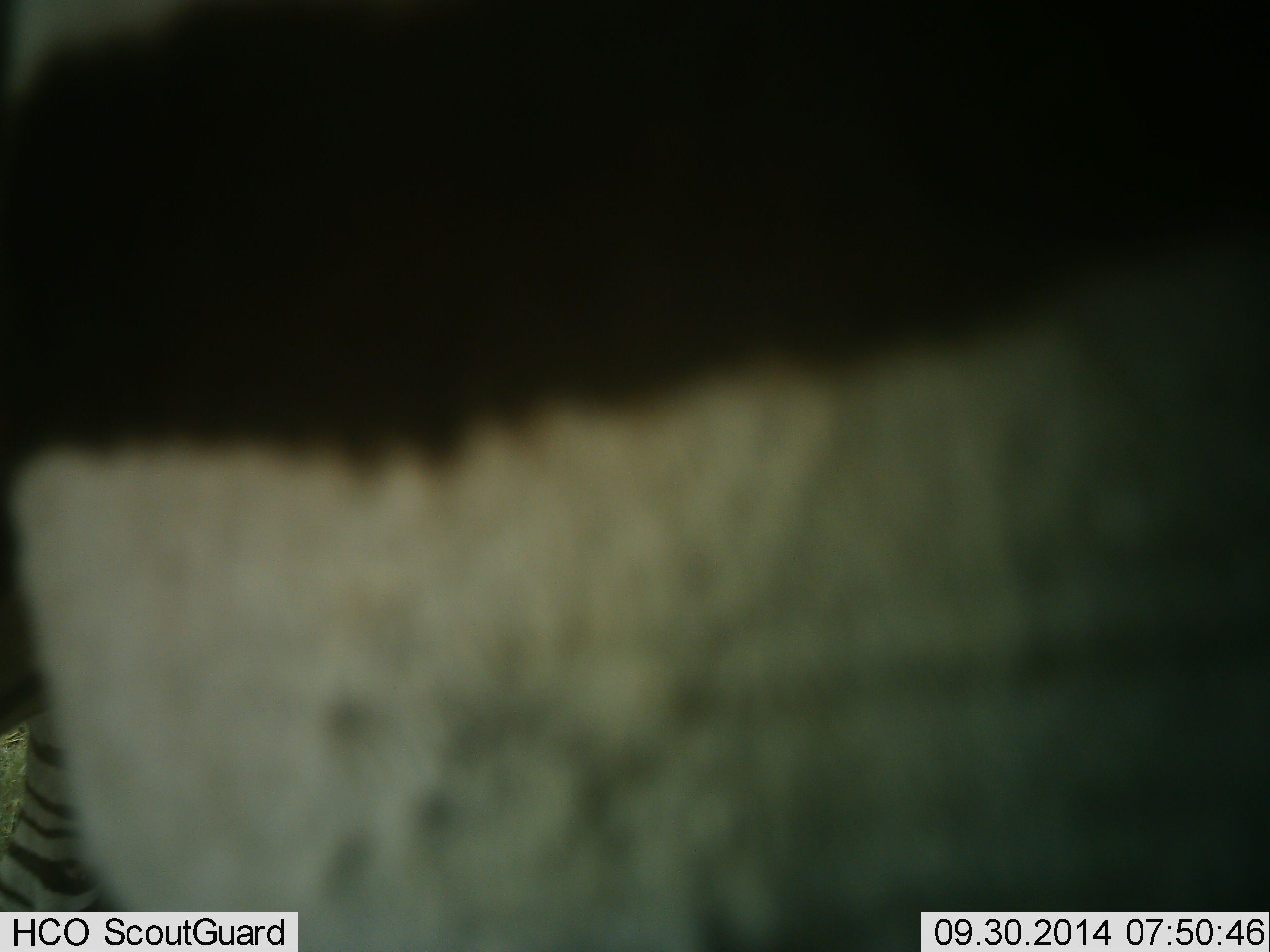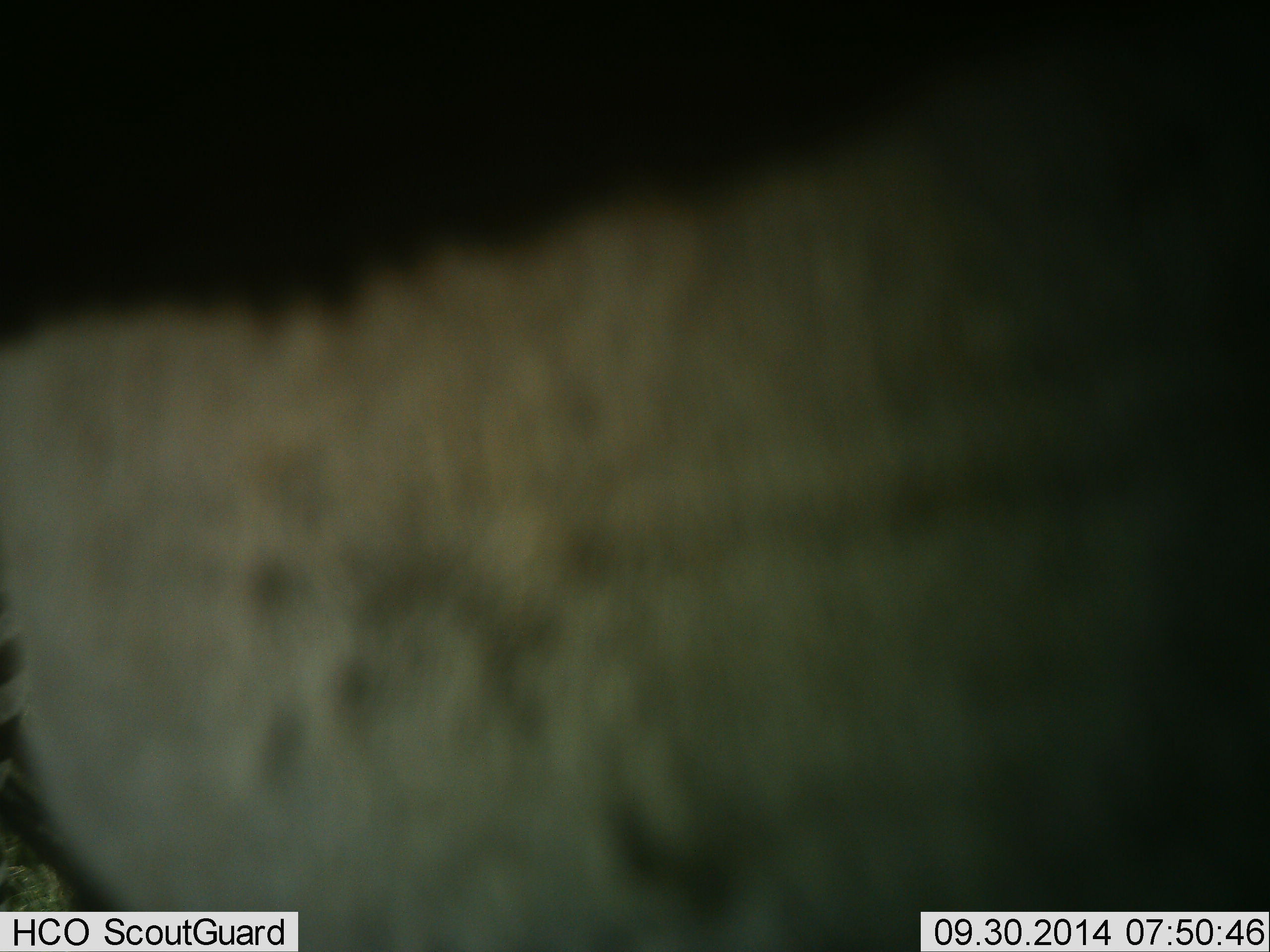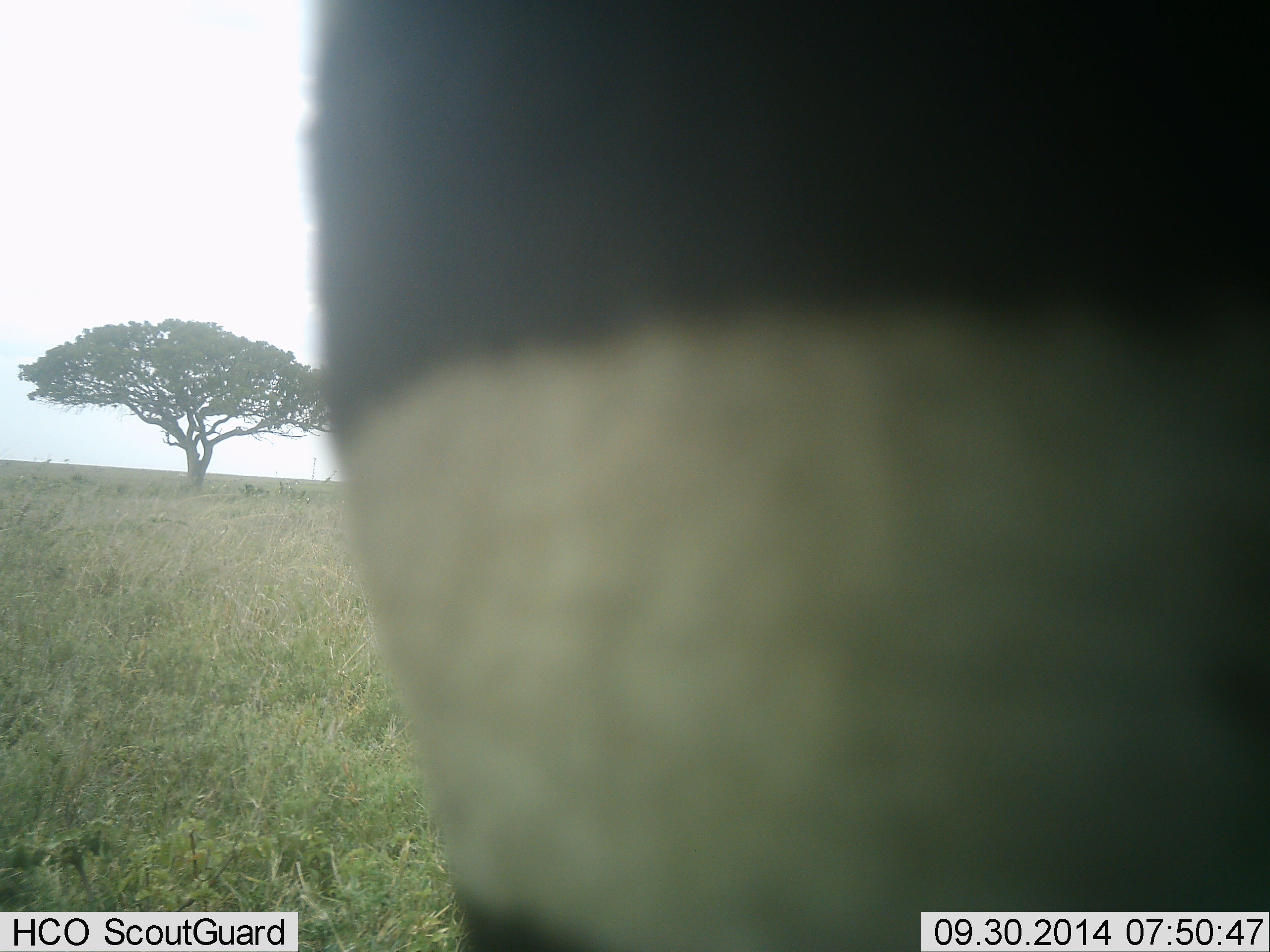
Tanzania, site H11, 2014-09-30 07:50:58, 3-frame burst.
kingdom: Animalia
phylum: Chordata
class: Mammalia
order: Perissodactyla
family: Equidae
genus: Equus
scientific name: Equus quagga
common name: plains zebra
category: zebra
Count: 1.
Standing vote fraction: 30%.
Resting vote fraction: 0%.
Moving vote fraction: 60%.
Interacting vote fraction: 0%.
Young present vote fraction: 0%.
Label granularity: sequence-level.